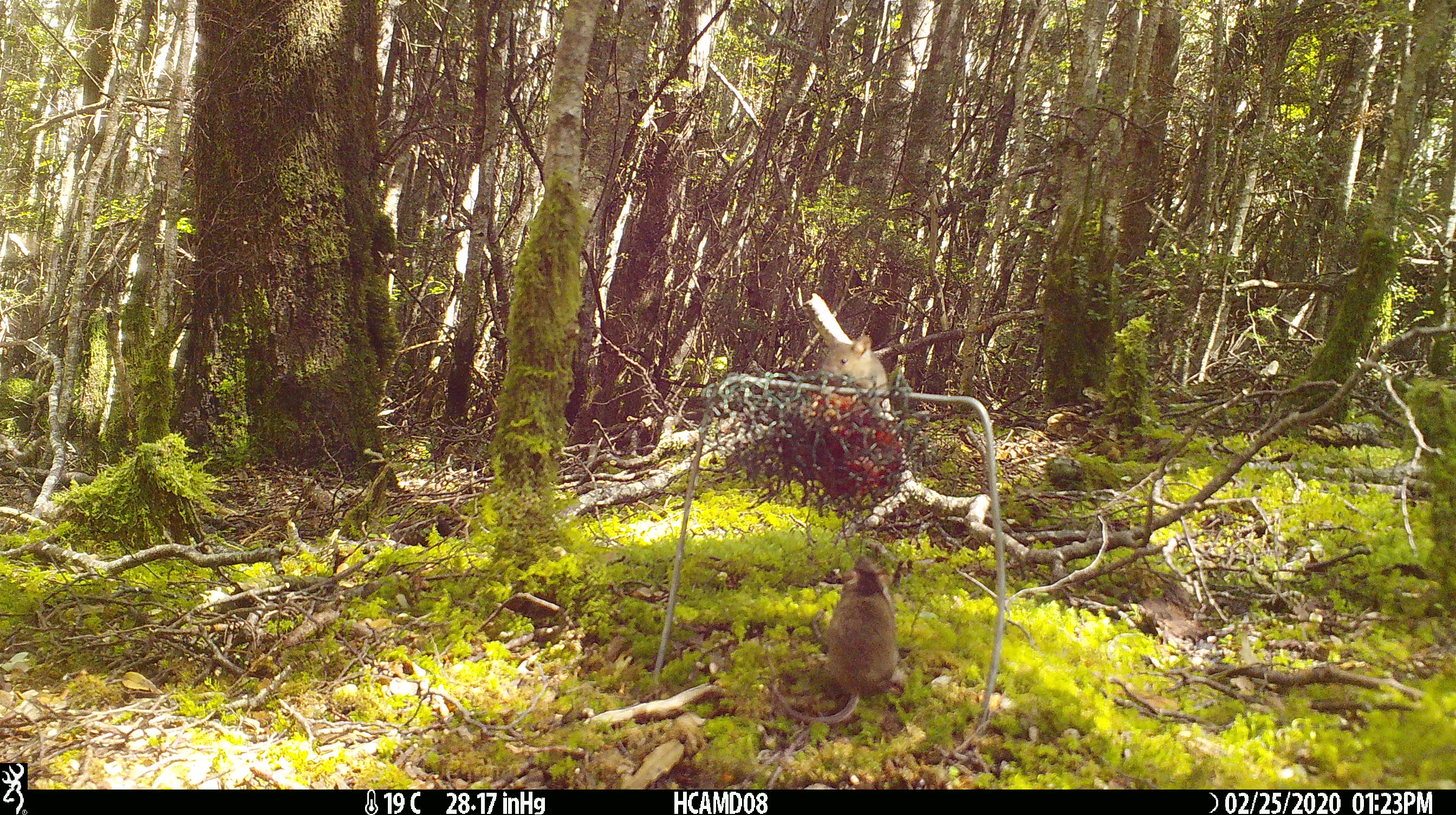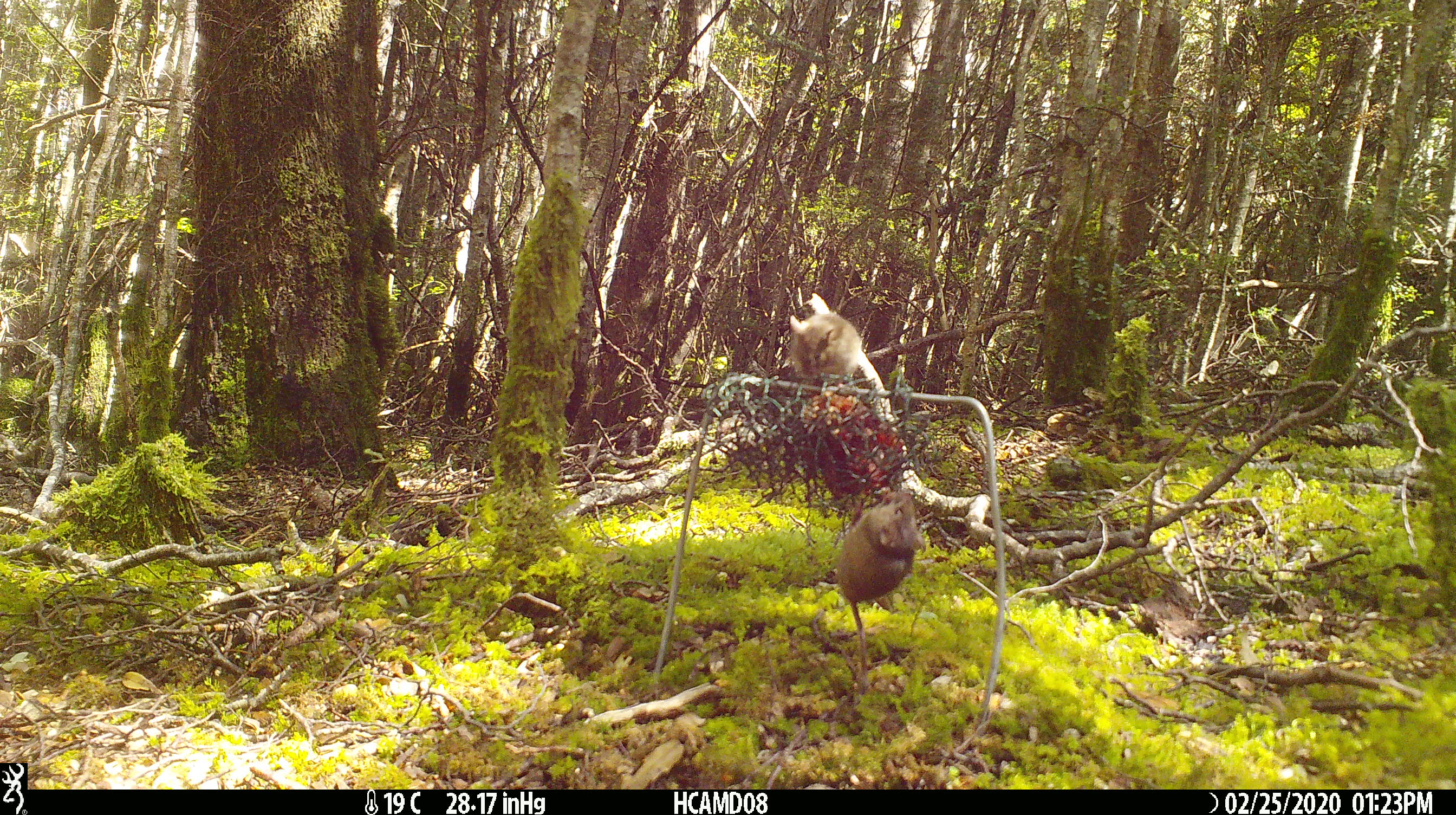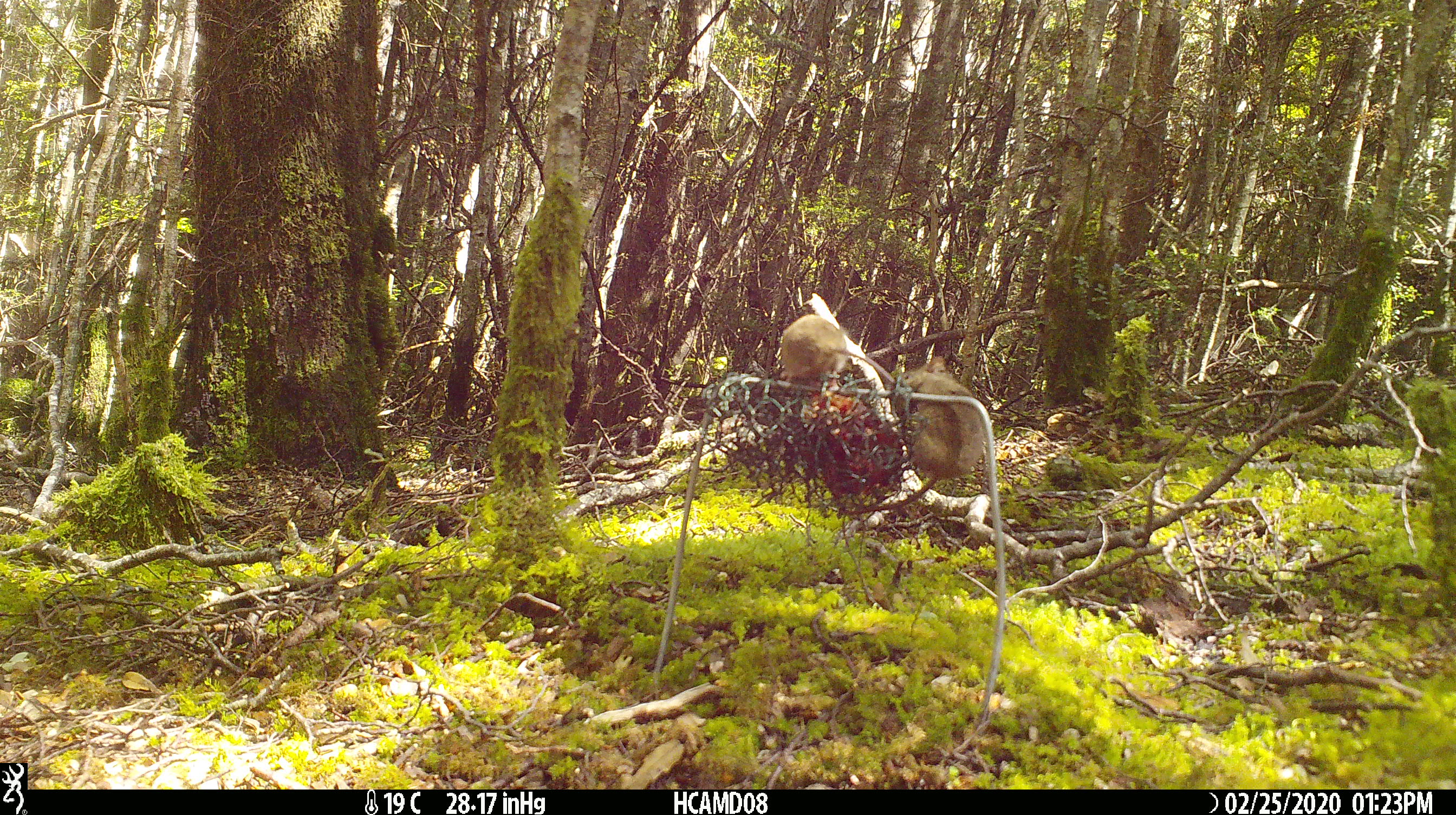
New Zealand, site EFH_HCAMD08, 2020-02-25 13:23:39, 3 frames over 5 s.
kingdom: Animalia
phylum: Chordata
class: Mammalia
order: Rodentia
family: Muridae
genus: Mus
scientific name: Mus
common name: mouse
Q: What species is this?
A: Mouse (Mus).